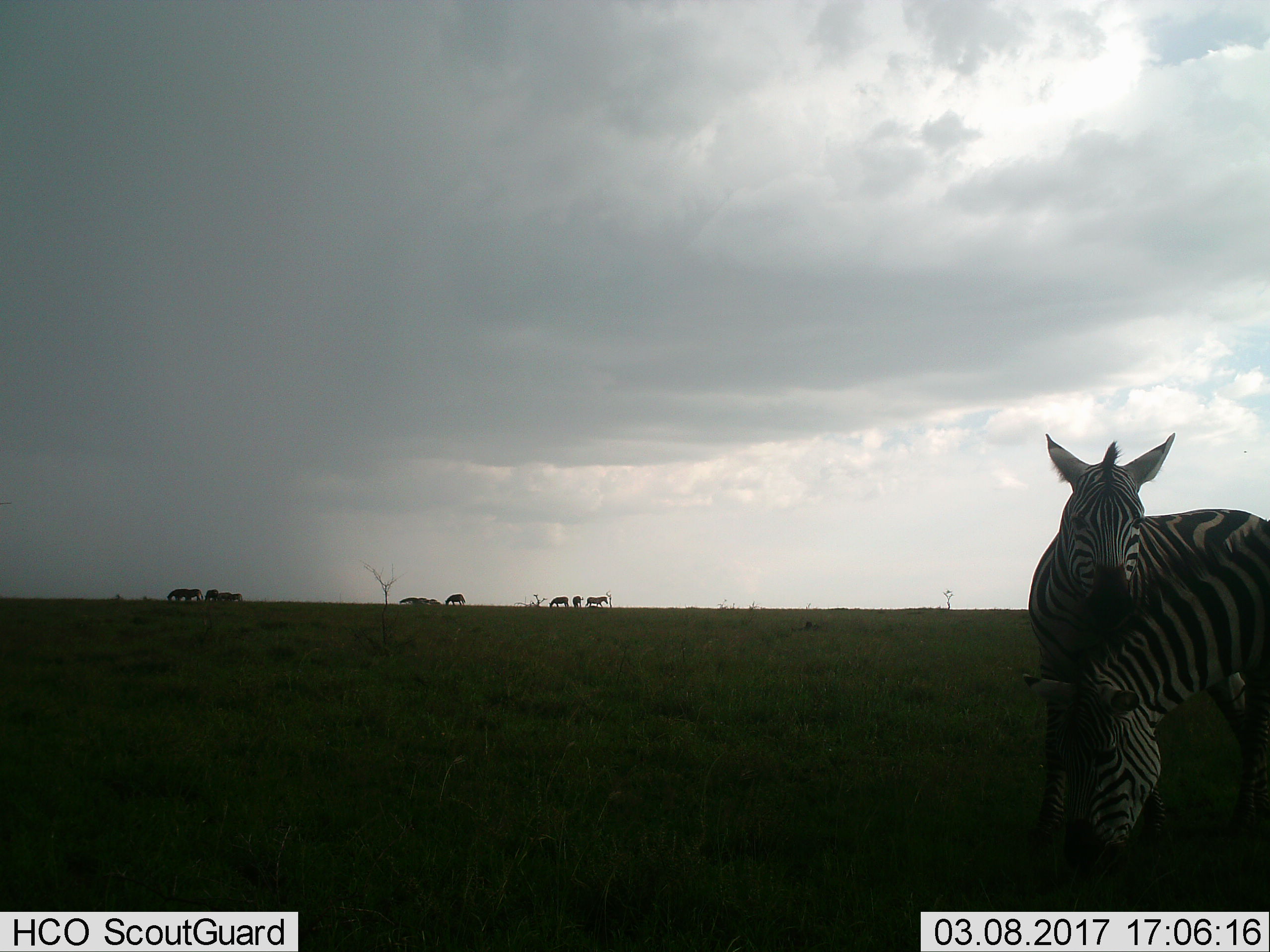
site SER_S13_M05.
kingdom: Animalia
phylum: Chordata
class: Mammalia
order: Perissodactyla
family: Equidae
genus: Equus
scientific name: Equus quagga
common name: plains zebra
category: zebraplains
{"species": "zebraplains (plains zebra) (Equus quagga)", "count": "11-50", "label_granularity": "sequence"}